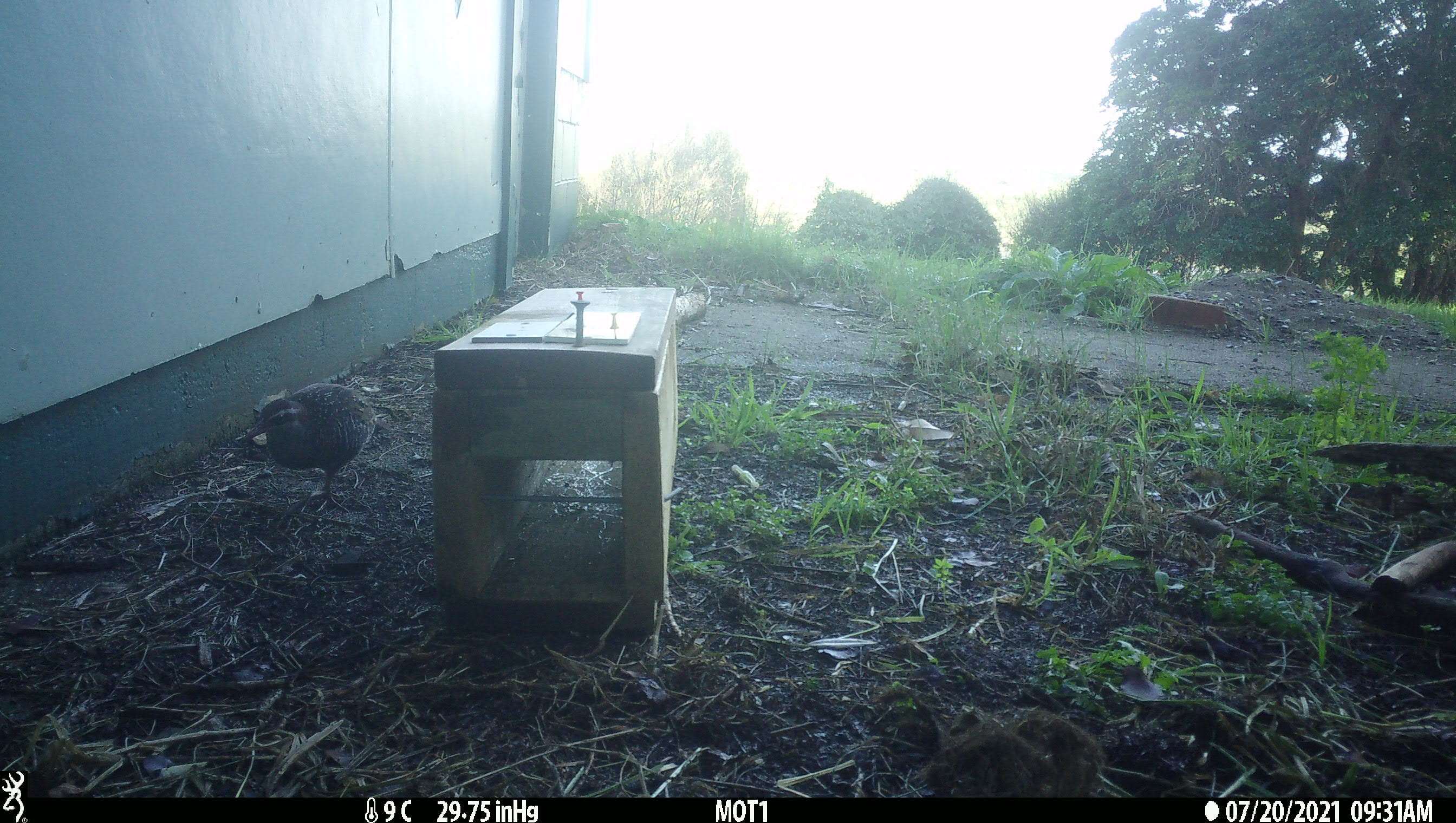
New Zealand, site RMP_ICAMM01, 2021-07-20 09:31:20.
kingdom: Animalia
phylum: Chordata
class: Aves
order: Gruiformes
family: Rallidae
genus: Gallirallus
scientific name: Gallirallus philippensis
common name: buff-banded rail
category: banded rail